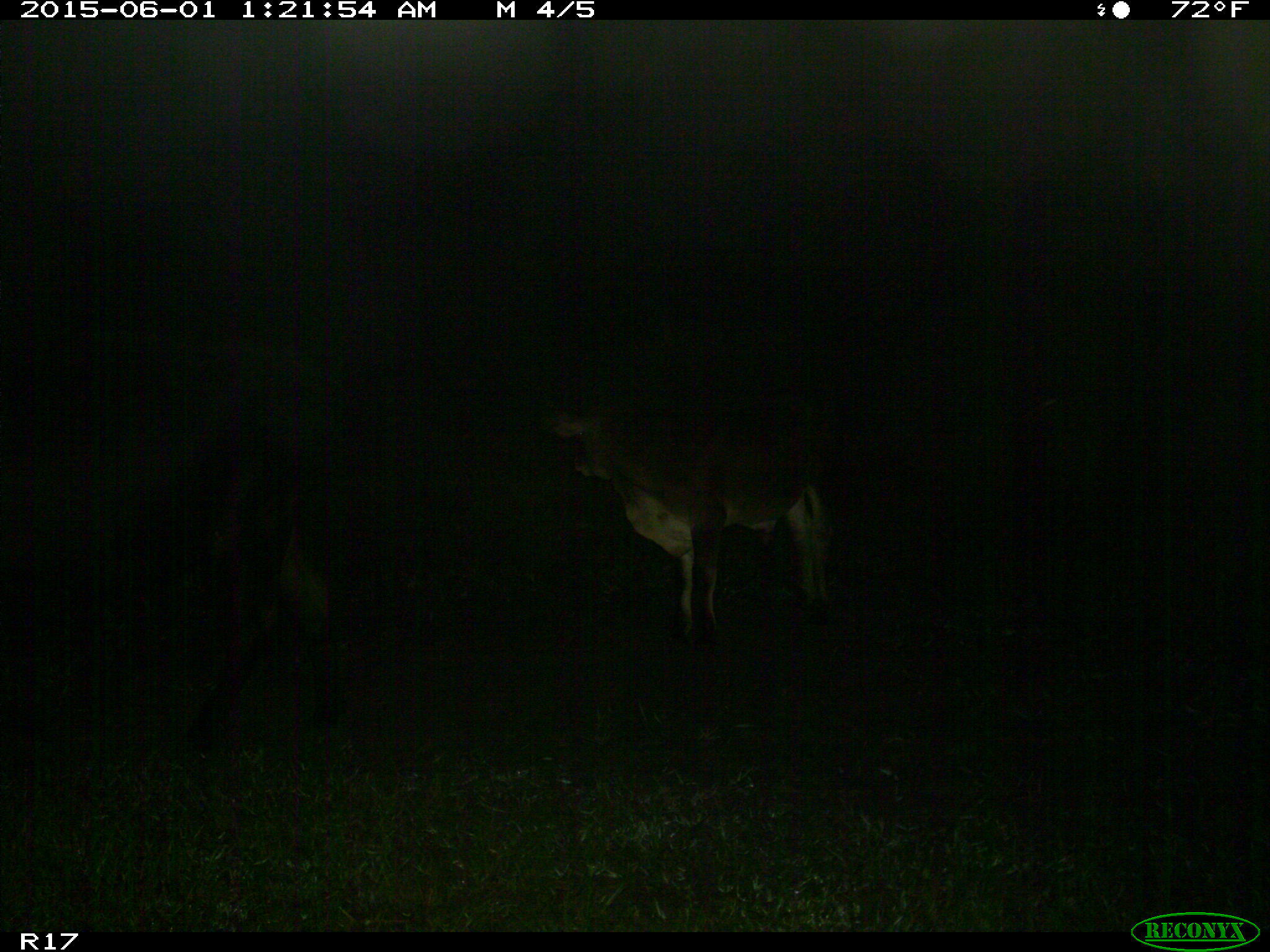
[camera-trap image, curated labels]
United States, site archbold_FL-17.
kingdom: Animalia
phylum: Chordata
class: Mammalia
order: Artiodactyla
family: Bovidae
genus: Bos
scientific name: Bos taurus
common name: domestic cow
Bos taurus (domestic cow).